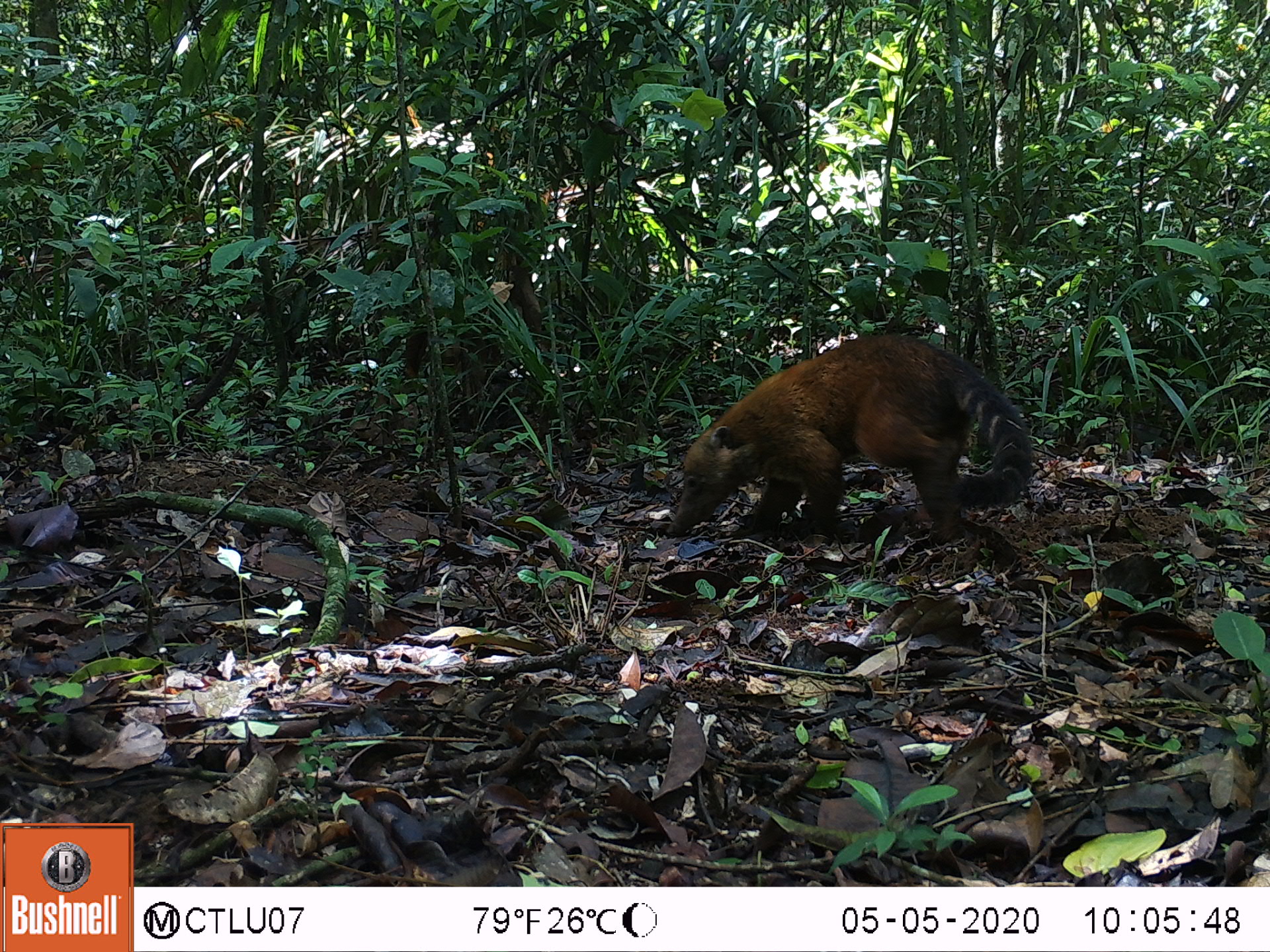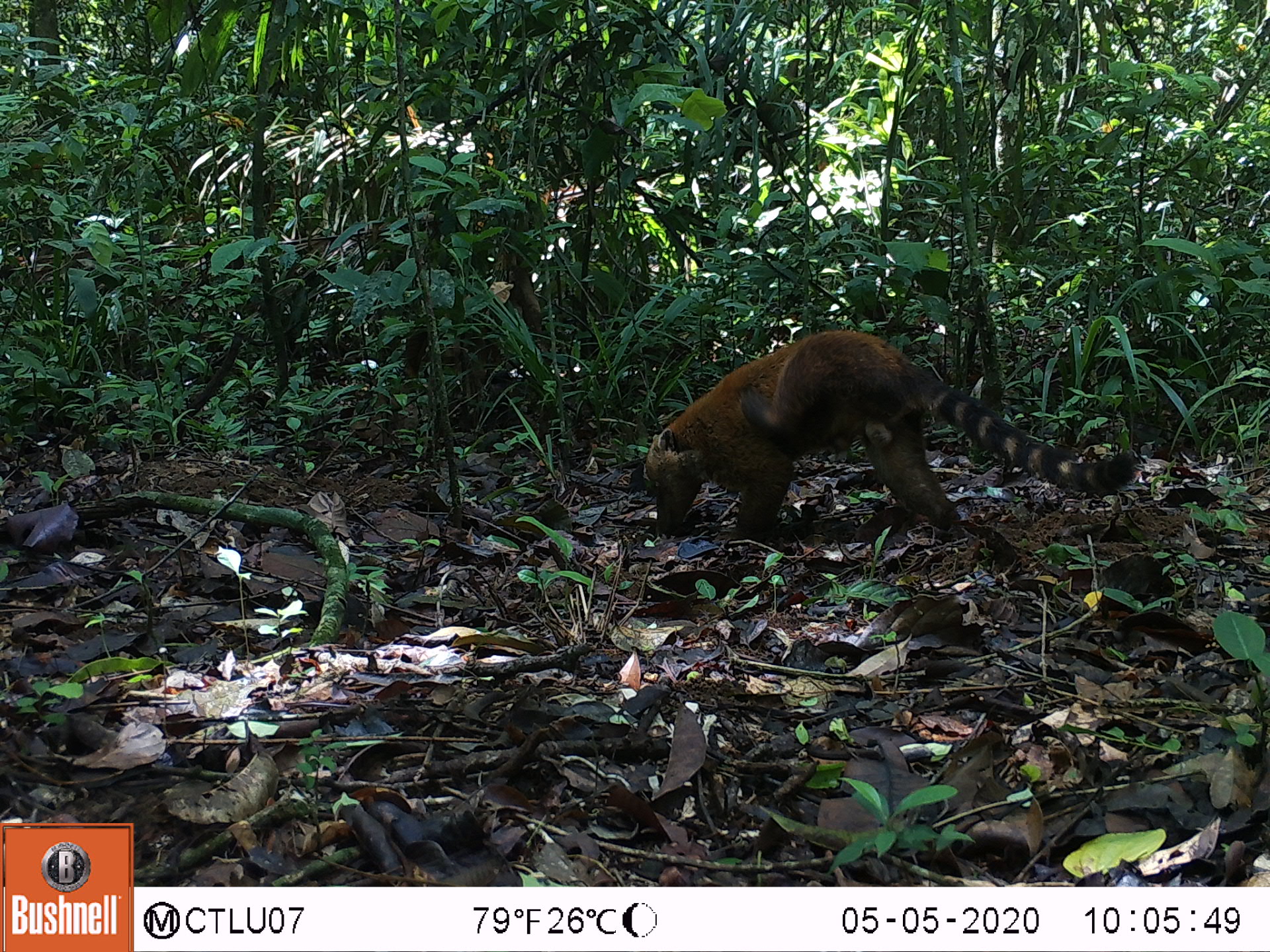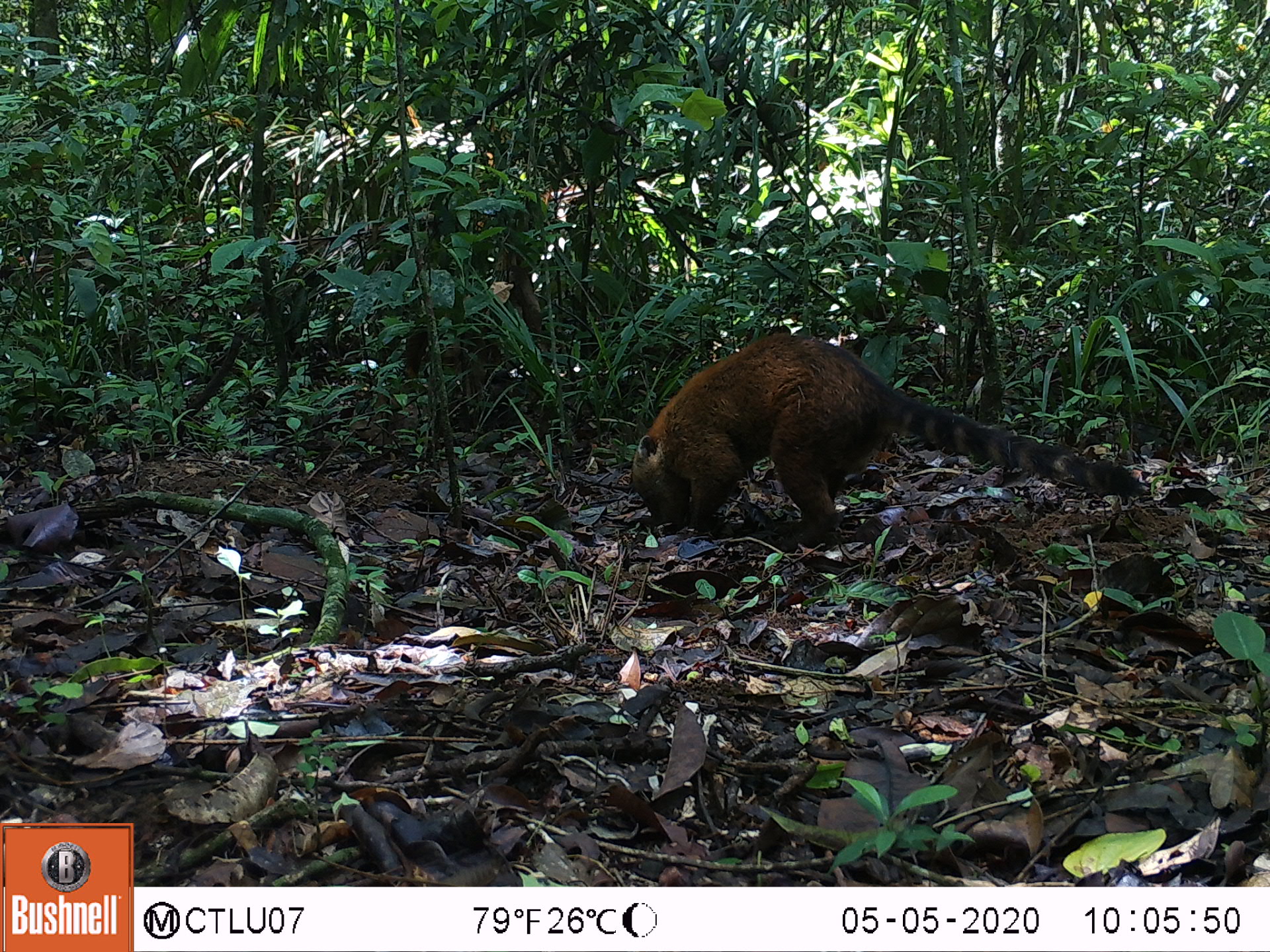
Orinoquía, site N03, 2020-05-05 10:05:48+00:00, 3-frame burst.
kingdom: Animalia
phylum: Chordata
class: Mammalia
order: Carnivora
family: Procyonidae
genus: Nasua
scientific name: Nasua nasua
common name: south american coati